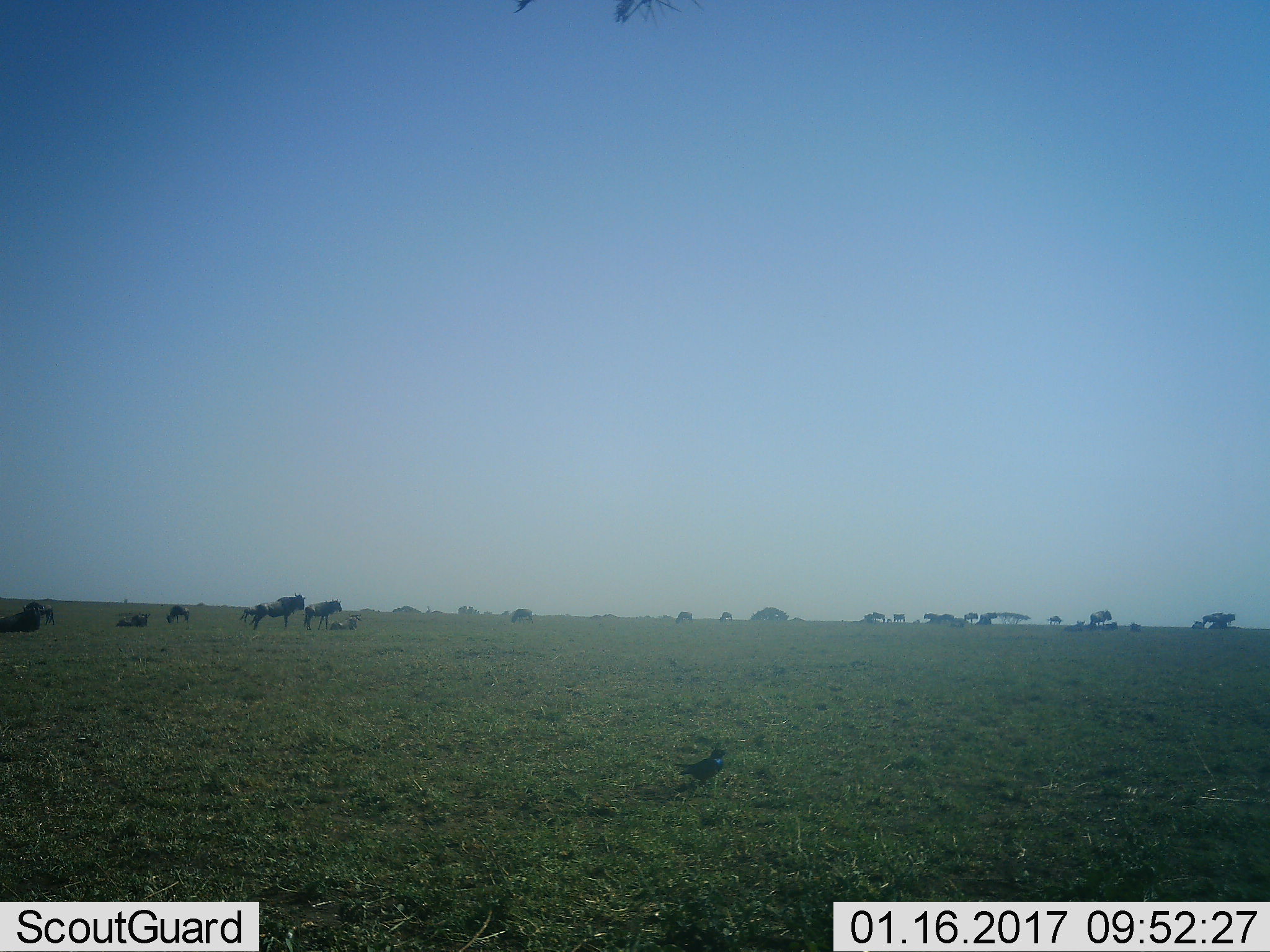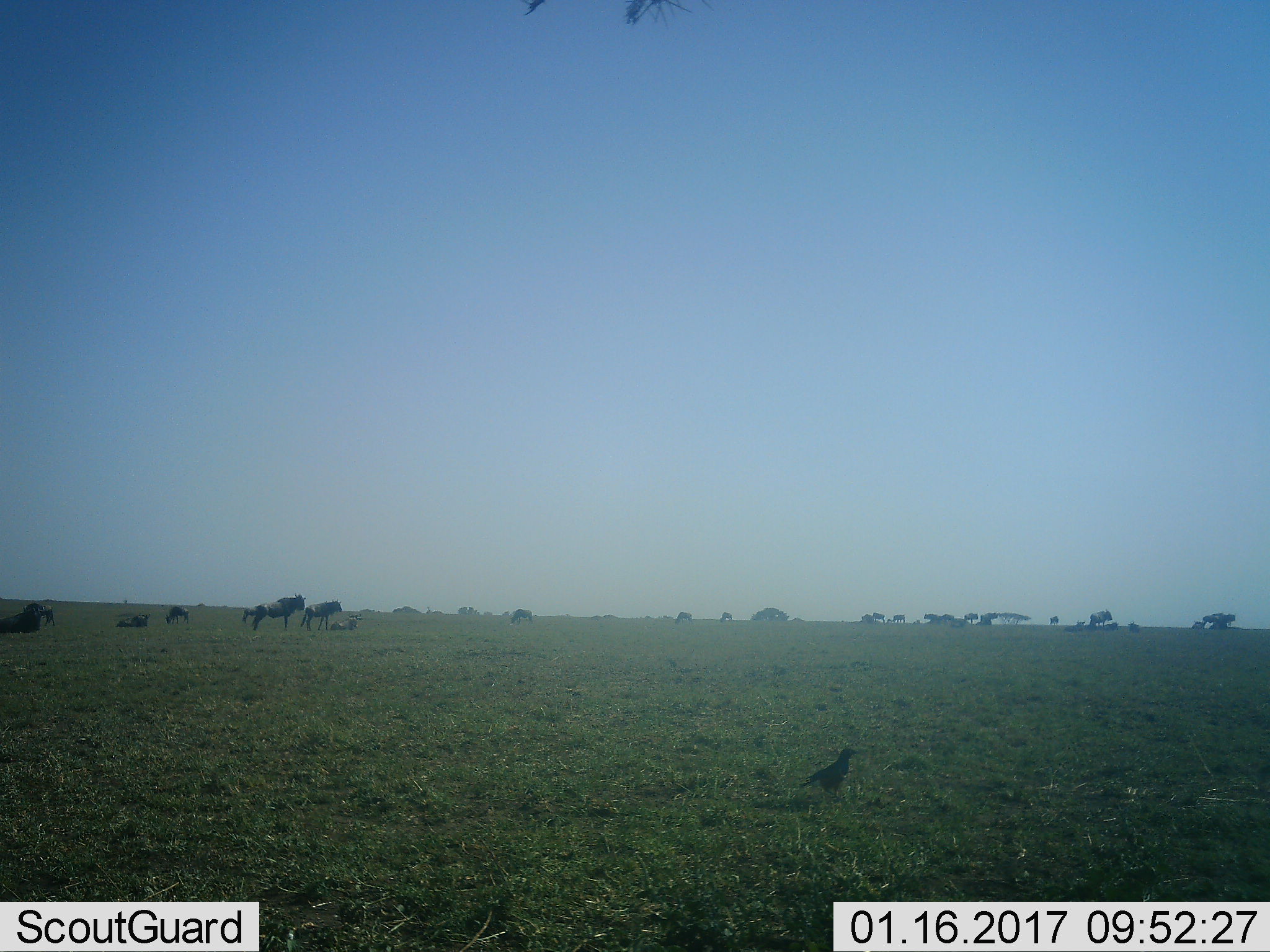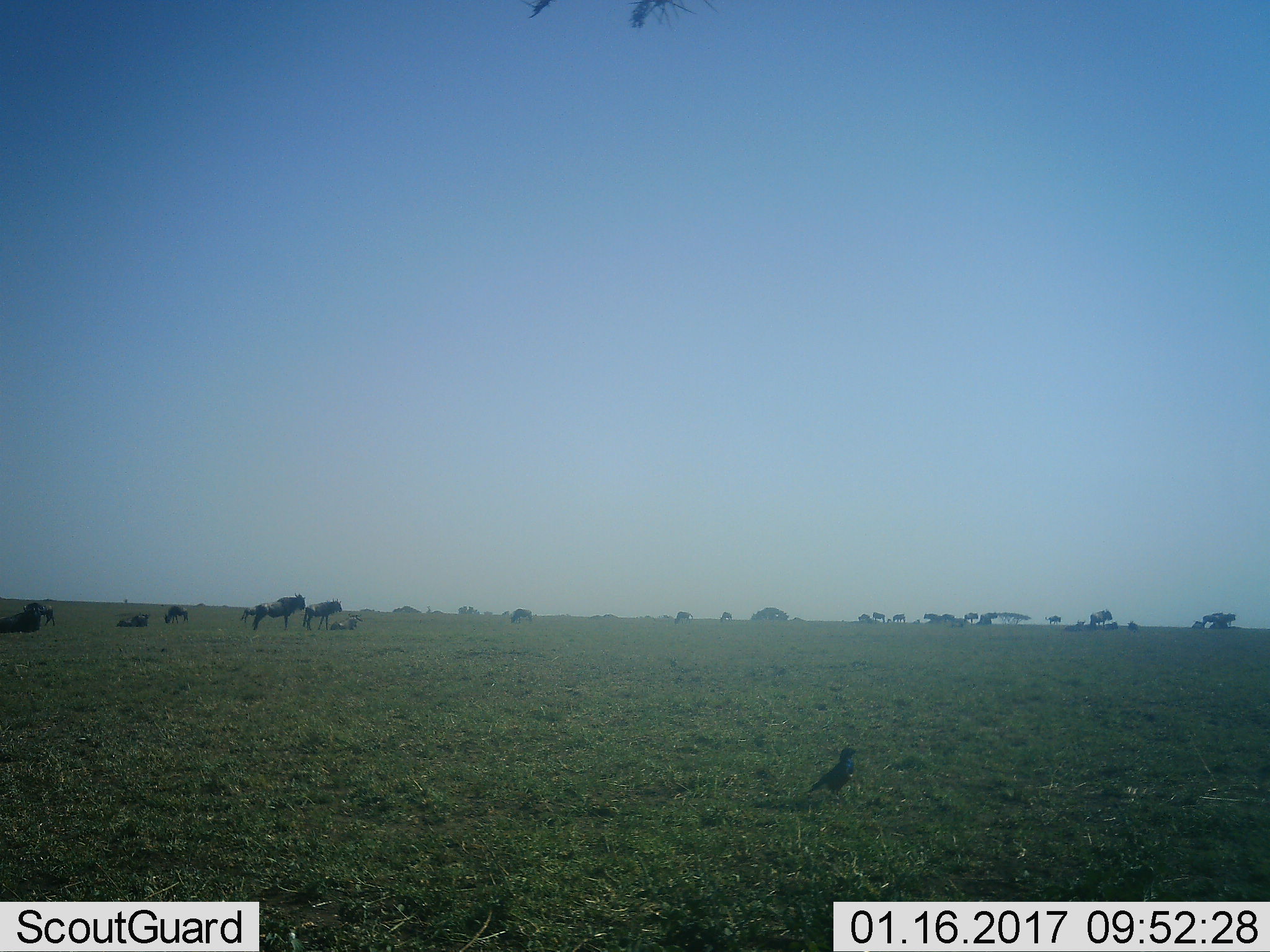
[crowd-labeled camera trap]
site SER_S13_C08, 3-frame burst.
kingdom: Animalia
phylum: Chordata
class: Aves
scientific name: Aves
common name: bird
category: birdother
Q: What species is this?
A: Birdother (bird) (Aves).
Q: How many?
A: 1.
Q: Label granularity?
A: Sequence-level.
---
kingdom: Animalia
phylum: Chordata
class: Mammalia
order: Artiodactyla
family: Bovidae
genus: Connochaetes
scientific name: Connochaetes taurinus taurinus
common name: blue wildebeest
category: wildebeestblue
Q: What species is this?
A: Wildebeestblue (blue wildebeest) (Connochaetes taurinus taurinus).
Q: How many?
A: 11-50.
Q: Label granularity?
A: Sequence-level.